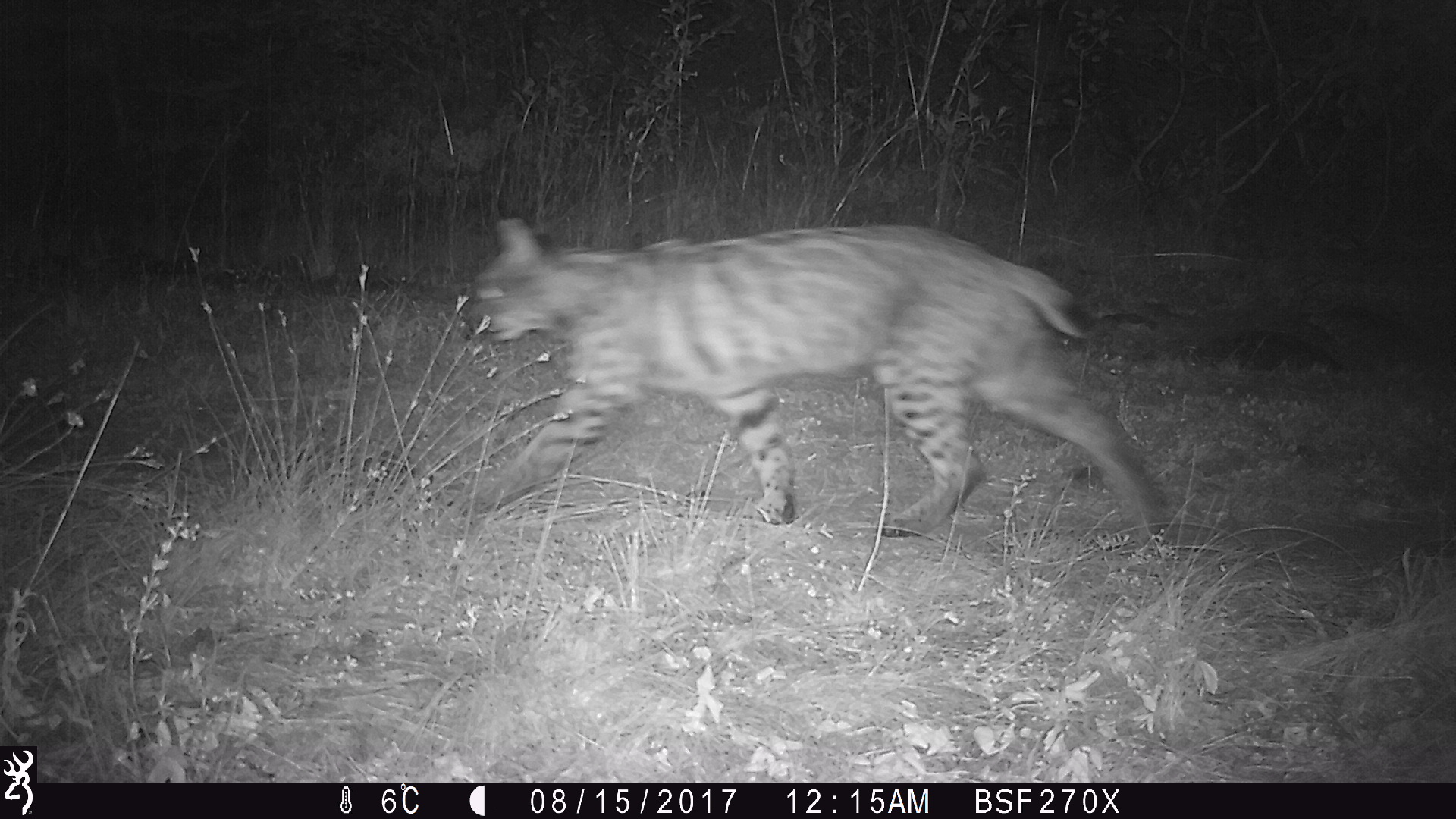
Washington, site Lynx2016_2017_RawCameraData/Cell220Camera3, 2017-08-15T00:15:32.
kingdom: Animalia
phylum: Chordata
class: Mammalia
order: Carnivora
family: Felidae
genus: Lynx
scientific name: Lynx rufus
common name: bobcat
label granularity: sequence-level